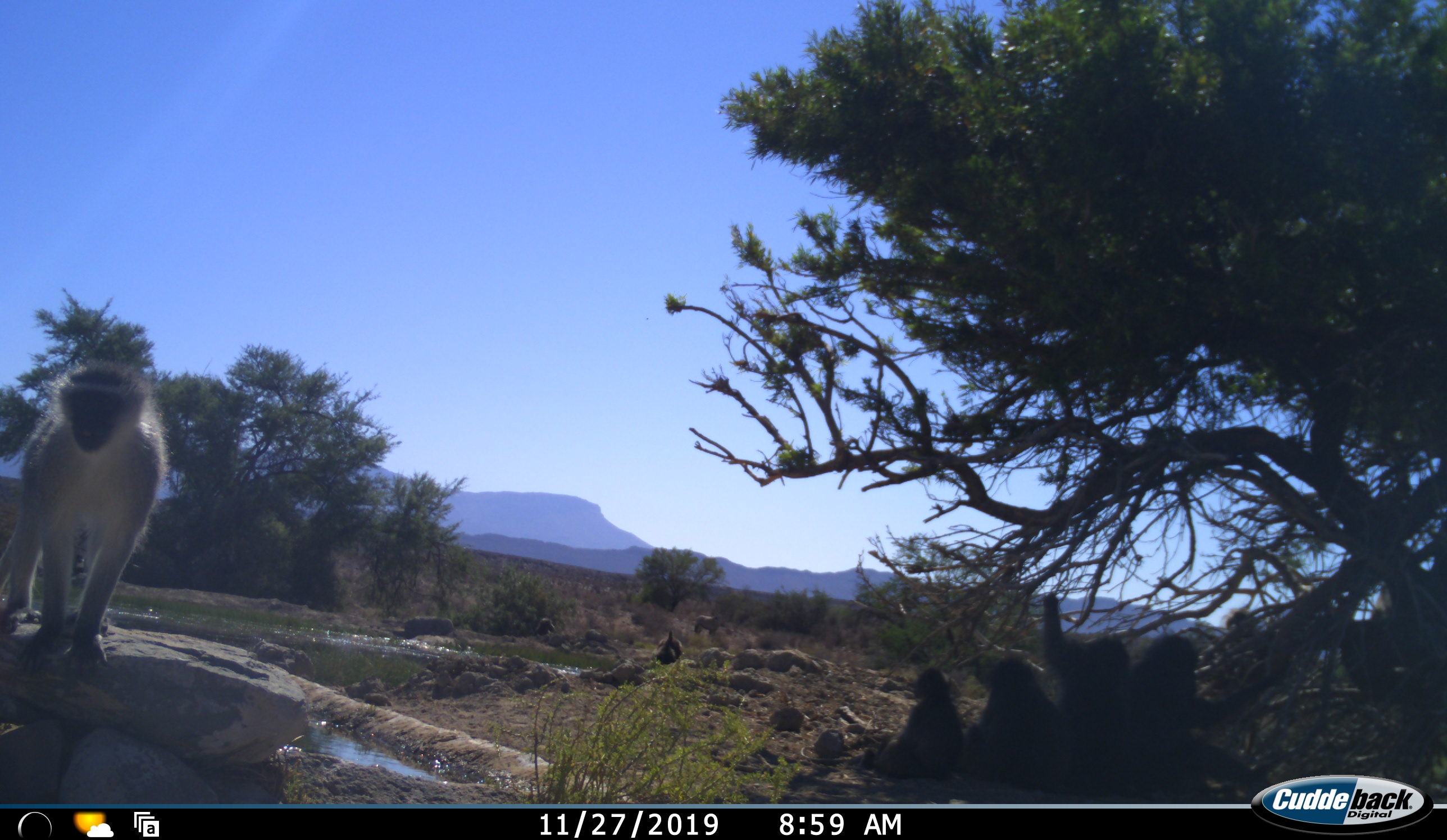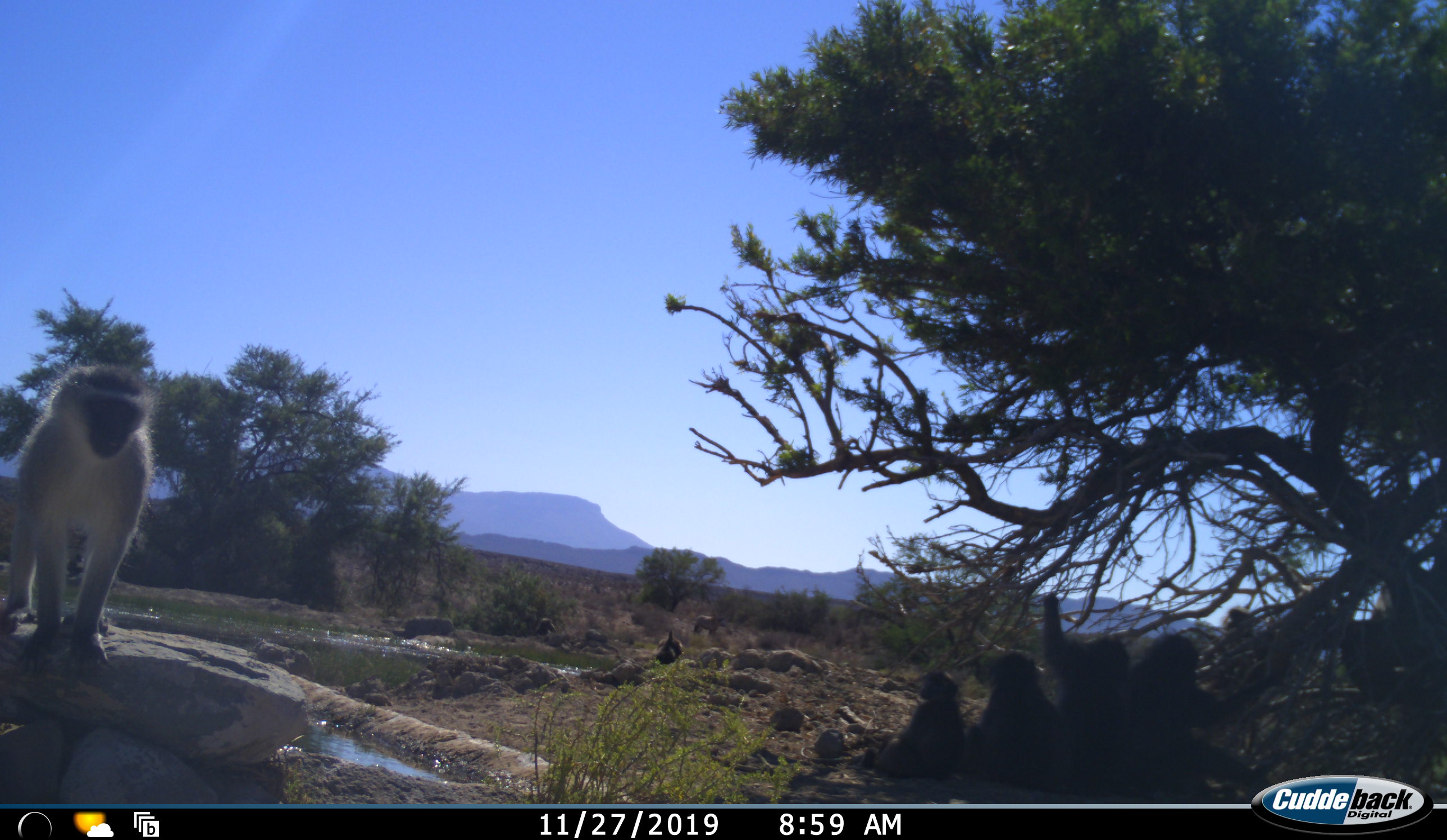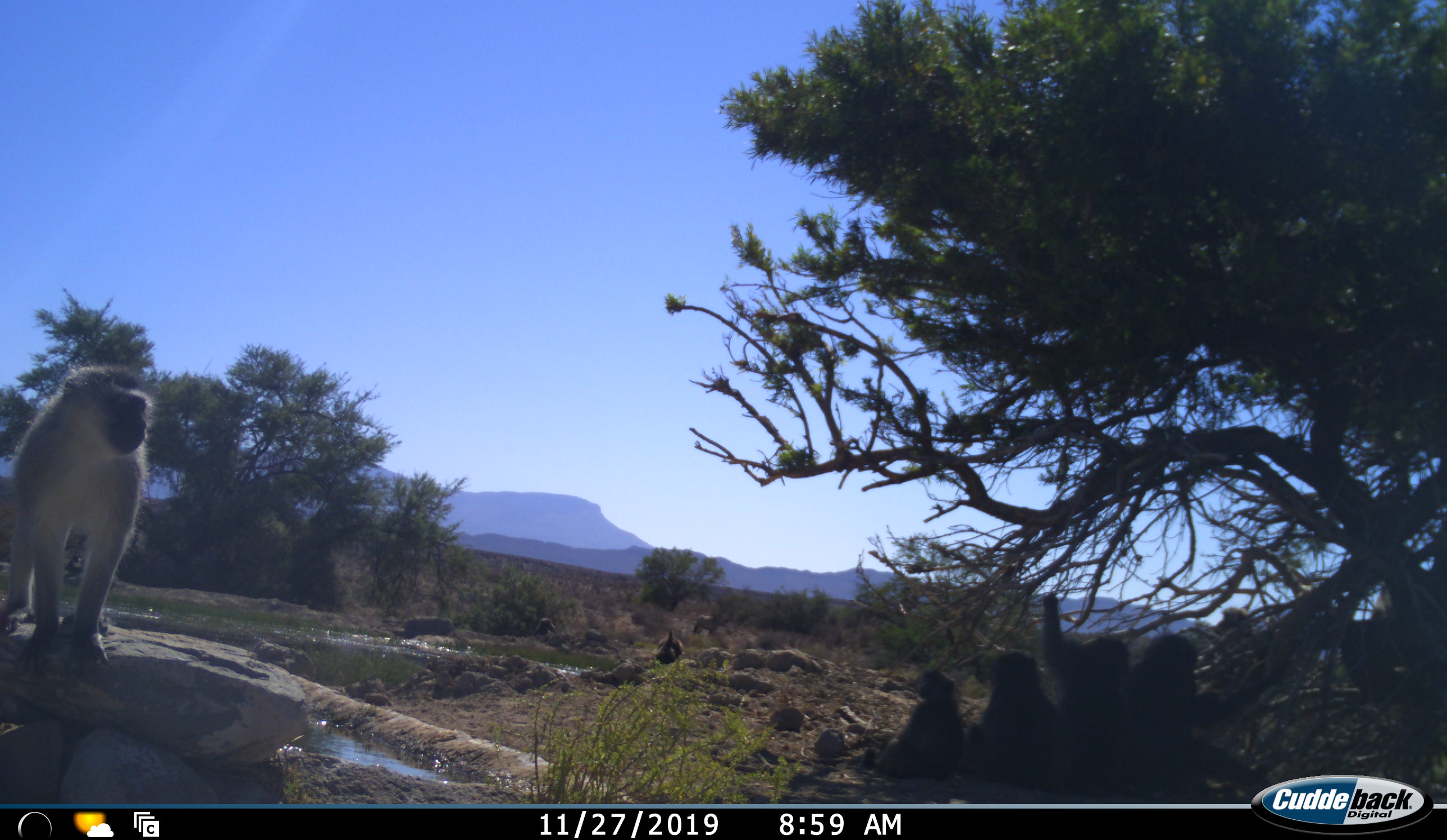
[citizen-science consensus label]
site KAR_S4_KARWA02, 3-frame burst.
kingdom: Animalia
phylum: Chordata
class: Mammalia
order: Primates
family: Cercopithecidae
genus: Chlorocebus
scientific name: Chlorocebus pygerythrus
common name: vervet monkey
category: monkeyvervet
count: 5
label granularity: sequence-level